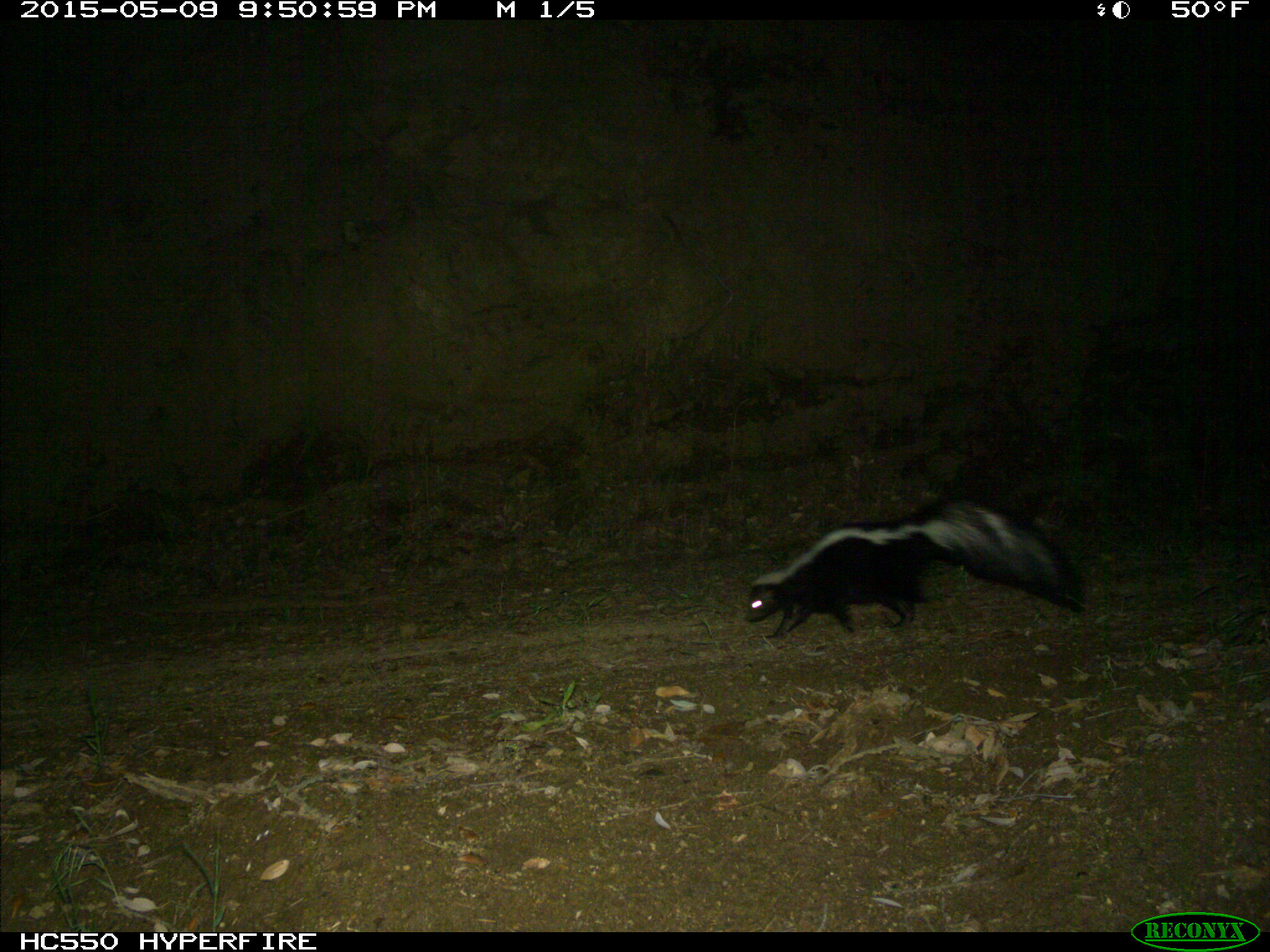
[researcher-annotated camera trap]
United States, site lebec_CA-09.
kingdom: Animalia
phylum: Chordata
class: Mammalia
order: Carnivora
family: Mephitidae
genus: Mephitis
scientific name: Mephitis mephitis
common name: striped skunk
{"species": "Mephitis mephitis (striped skunk)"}